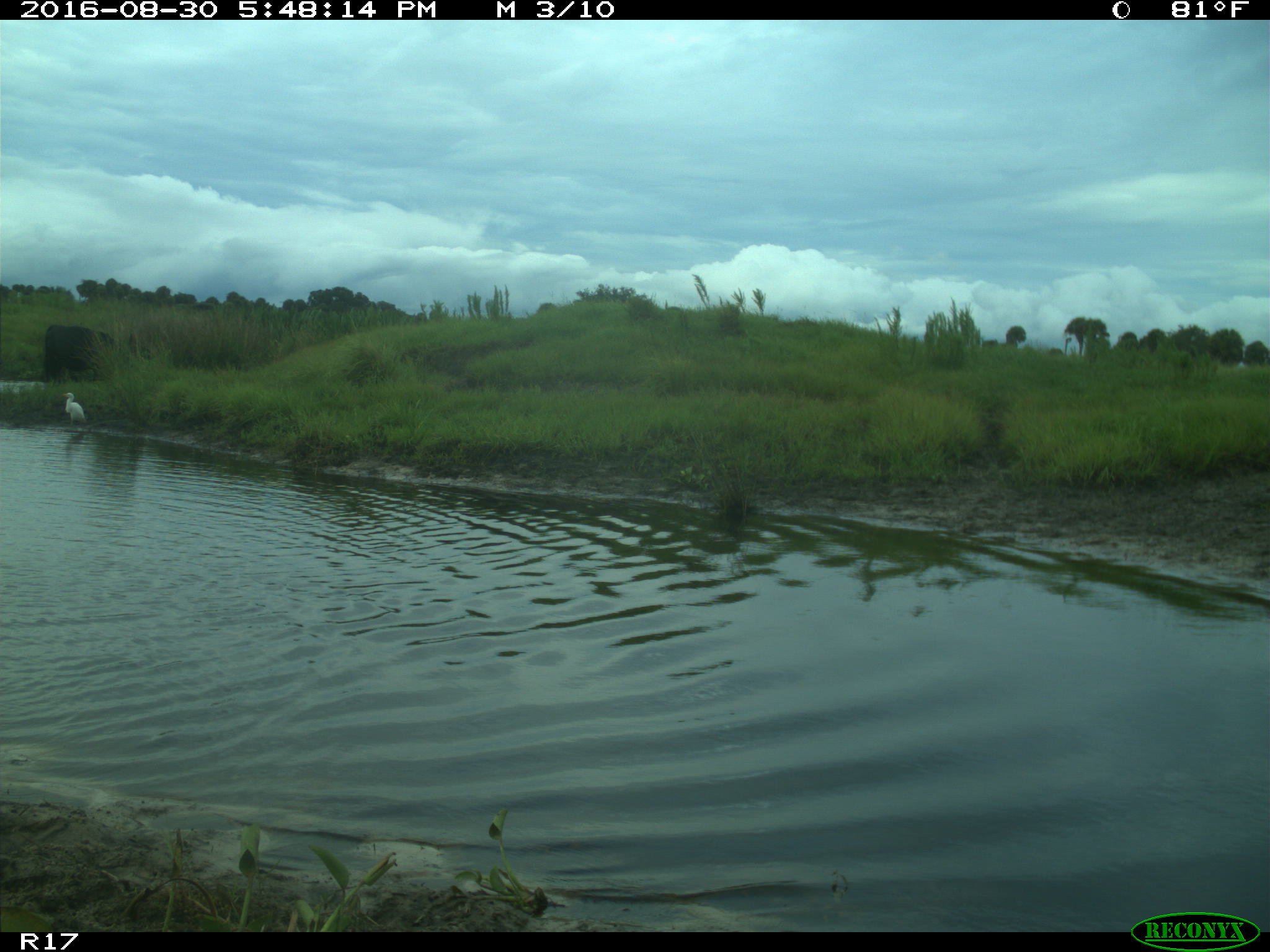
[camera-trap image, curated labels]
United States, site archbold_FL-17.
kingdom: Animalia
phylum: Chordata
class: Mammalia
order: Artiodactyla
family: Bovidae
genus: Bos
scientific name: Bos taurus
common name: domestic cow